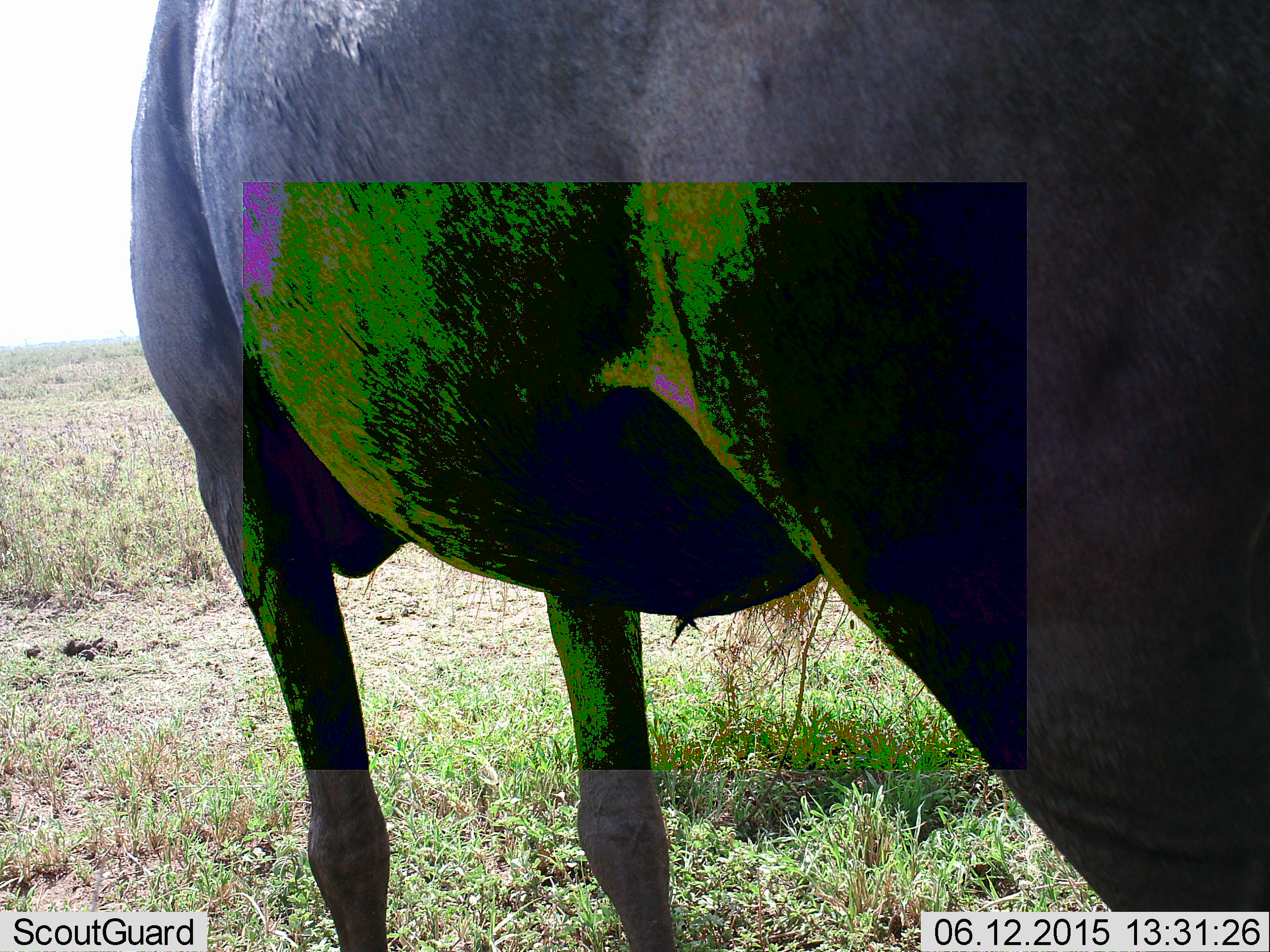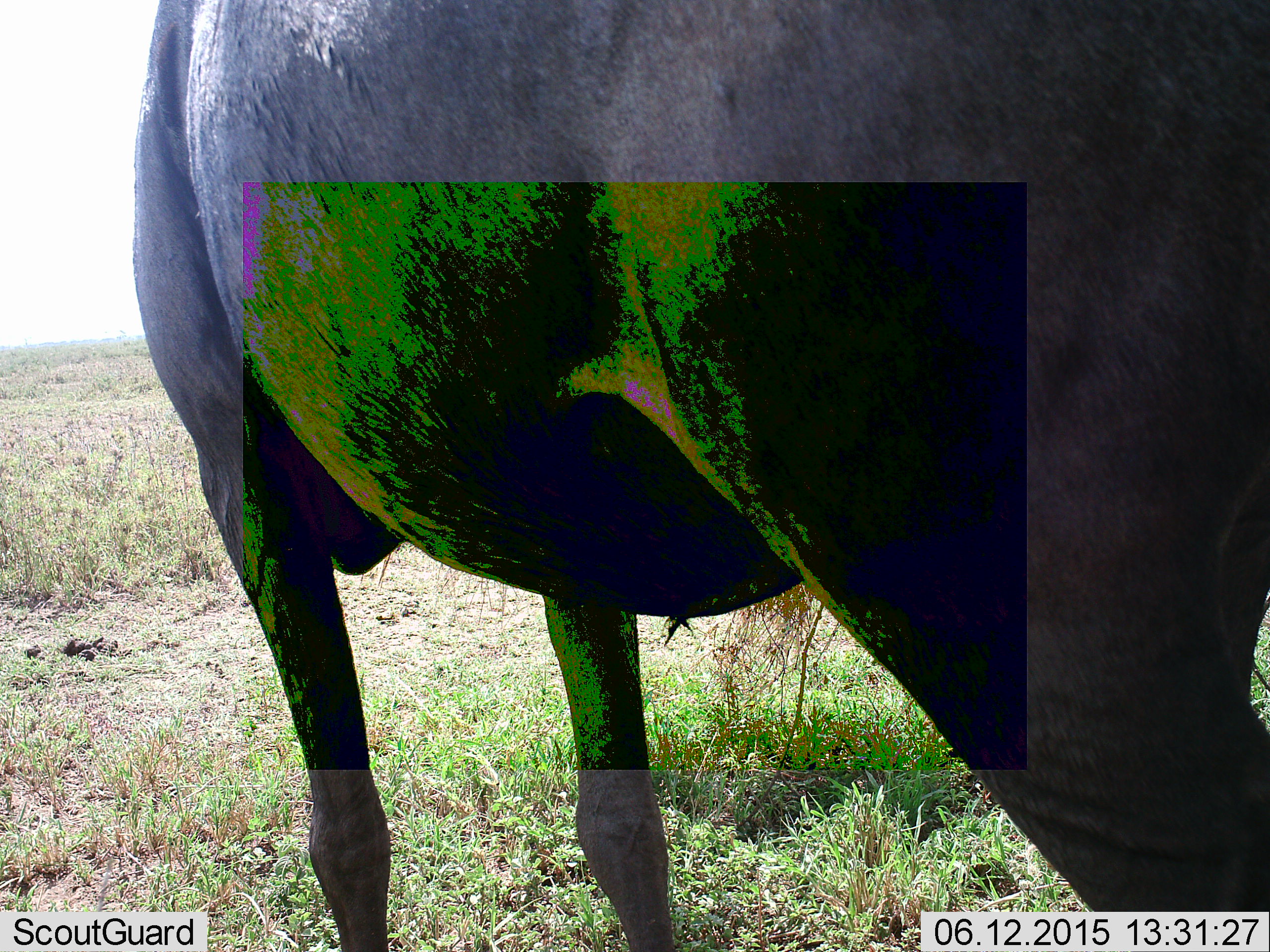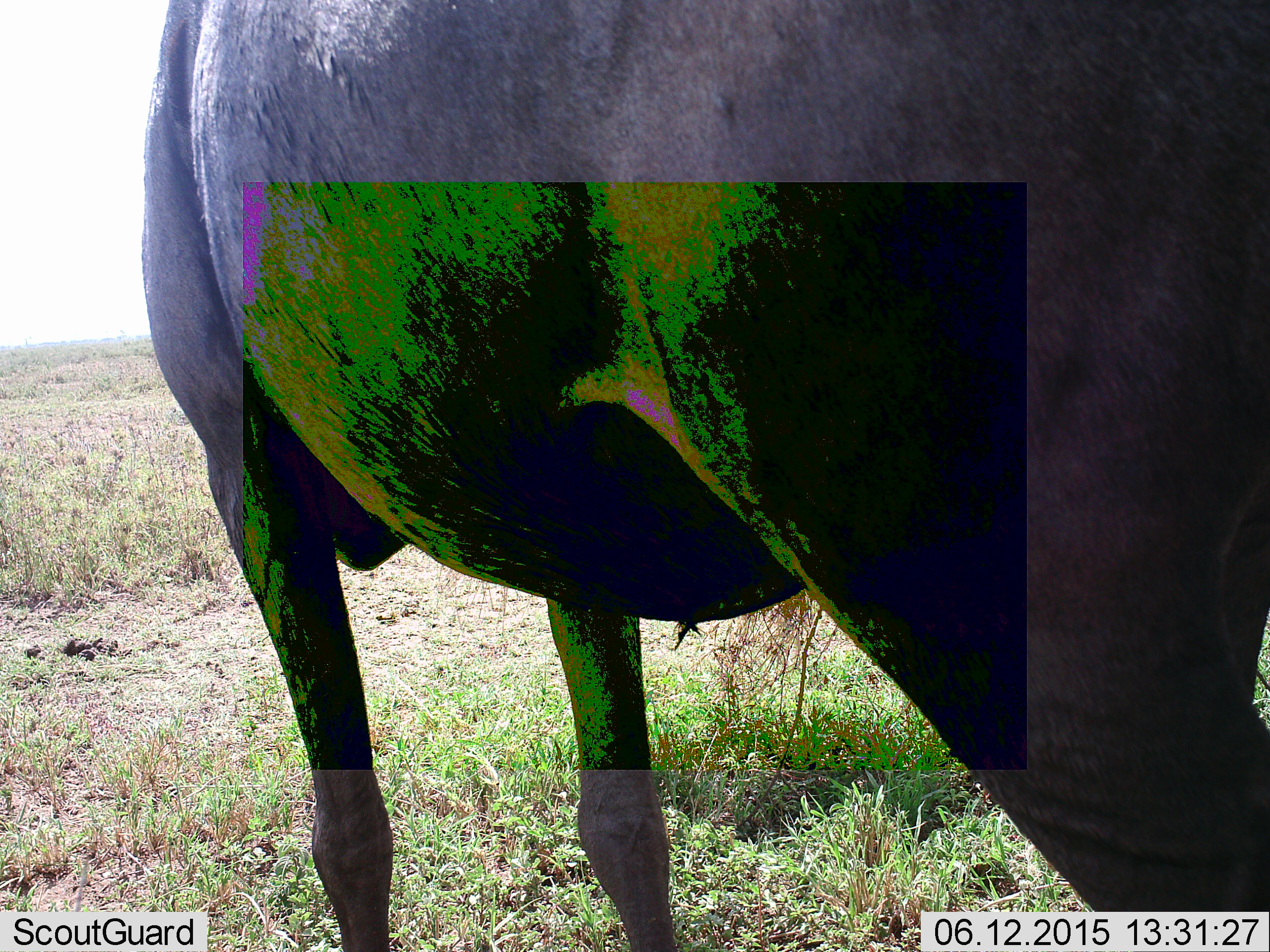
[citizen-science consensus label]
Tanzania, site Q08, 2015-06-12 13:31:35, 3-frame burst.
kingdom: Animalia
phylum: Chordata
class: Mammalia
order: Artiodactyla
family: Bovidae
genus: Connochaetes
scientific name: Connochaetes taurinus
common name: blue wildebeest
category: wildebeest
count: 1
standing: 100%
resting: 0%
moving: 0%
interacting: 0%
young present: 0%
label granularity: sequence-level